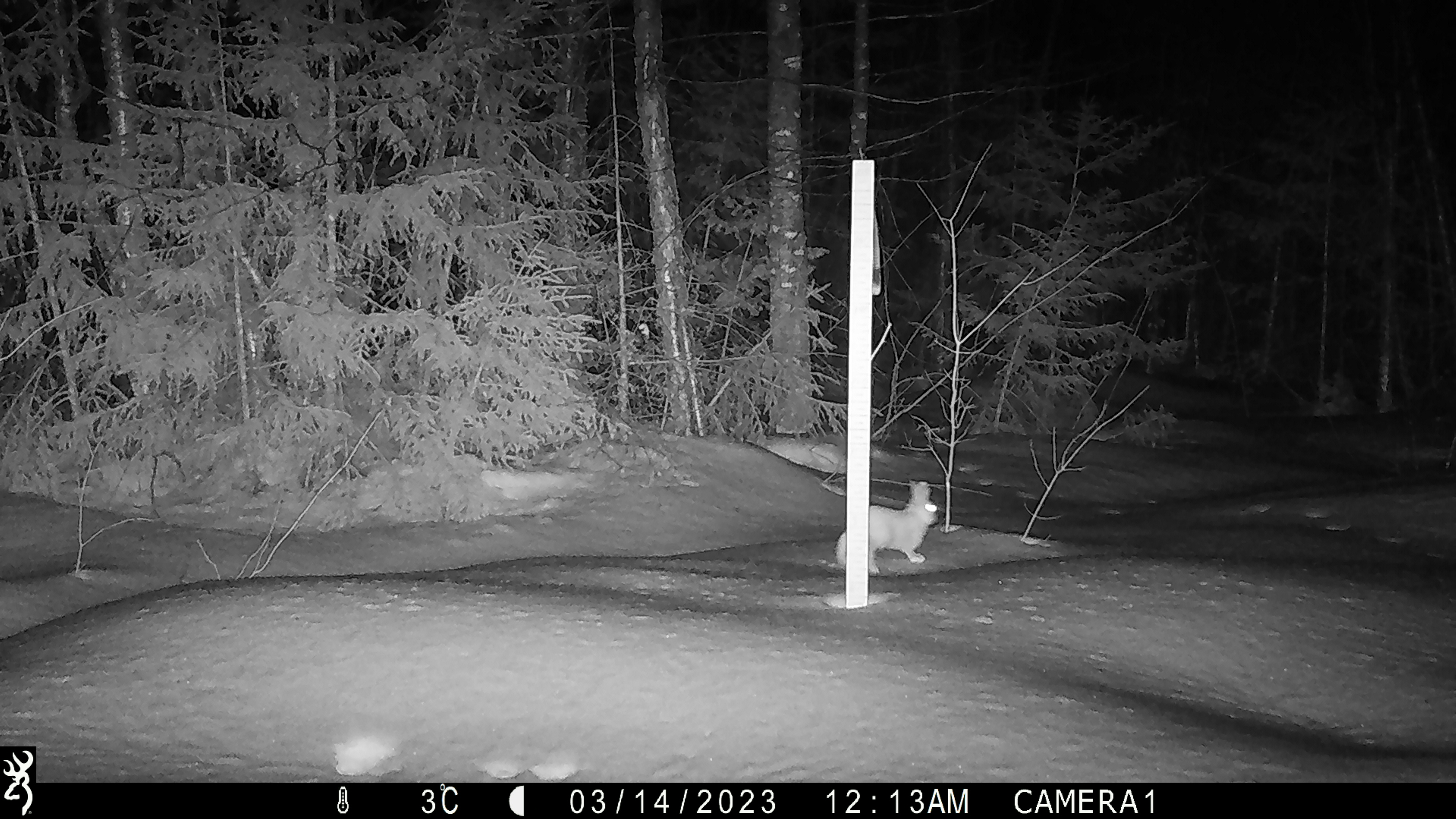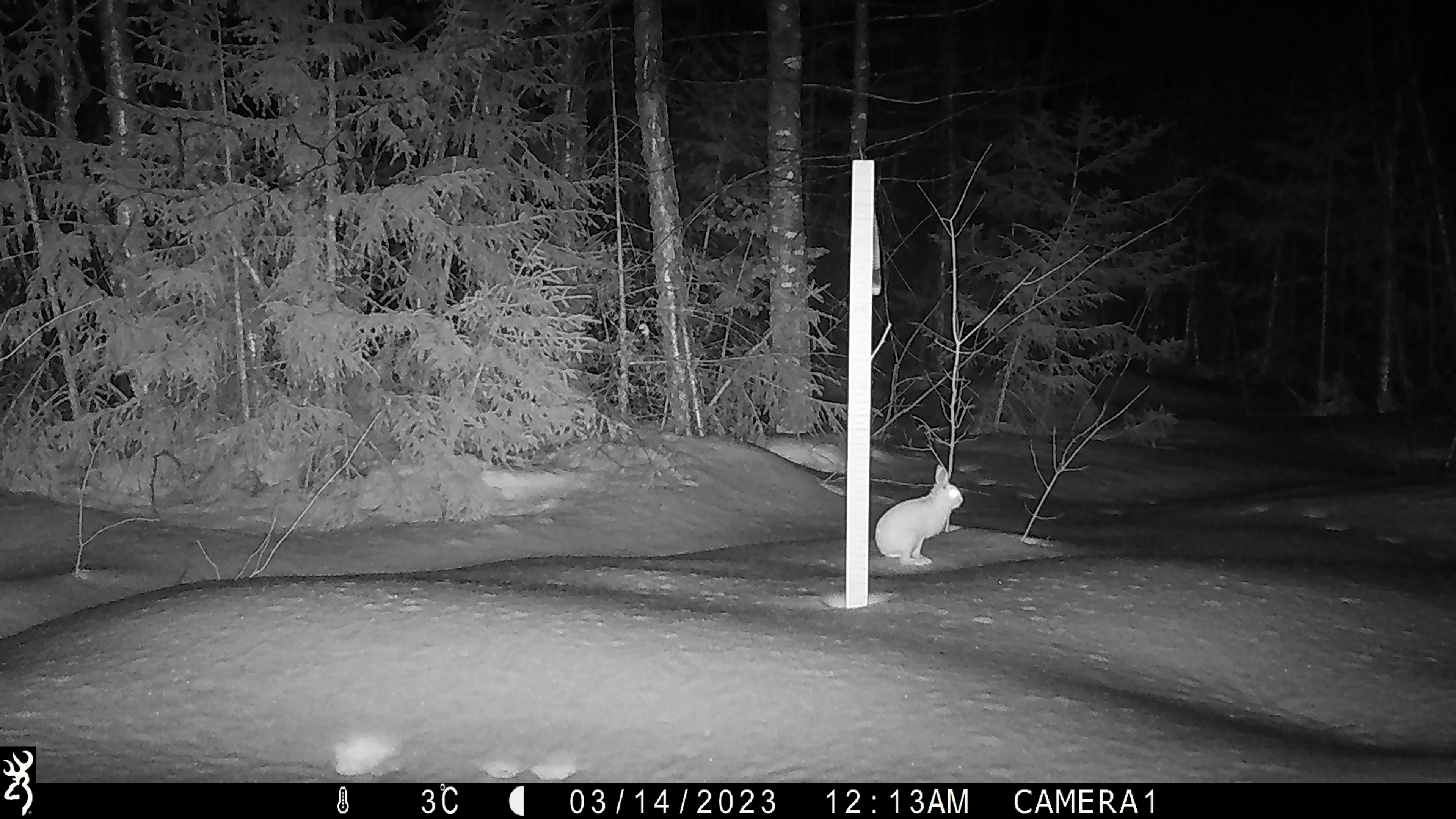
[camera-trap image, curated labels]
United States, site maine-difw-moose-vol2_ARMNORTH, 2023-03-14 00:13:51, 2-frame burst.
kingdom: Animalia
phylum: Chordata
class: Mammalia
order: Lagomorpha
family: Leporidae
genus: Lepus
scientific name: Lepus americanus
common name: snowshoe hare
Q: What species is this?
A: Snowshoe hare (Lepus americanus).